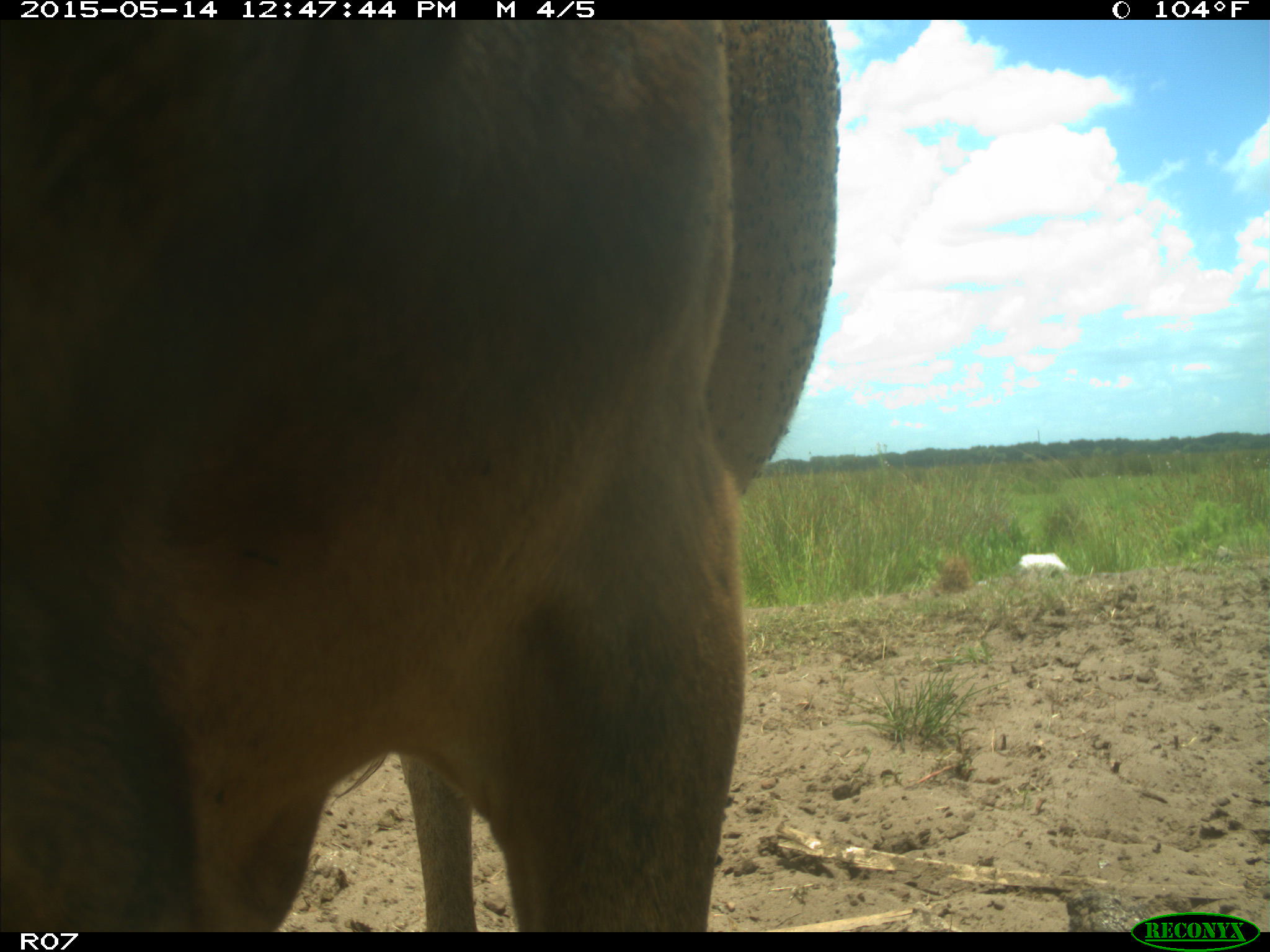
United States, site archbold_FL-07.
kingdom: Animalia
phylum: Chordata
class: Mammalia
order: Artiodactyla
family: Bovidae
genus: Bos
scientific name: Bos taurus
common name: domestic cow